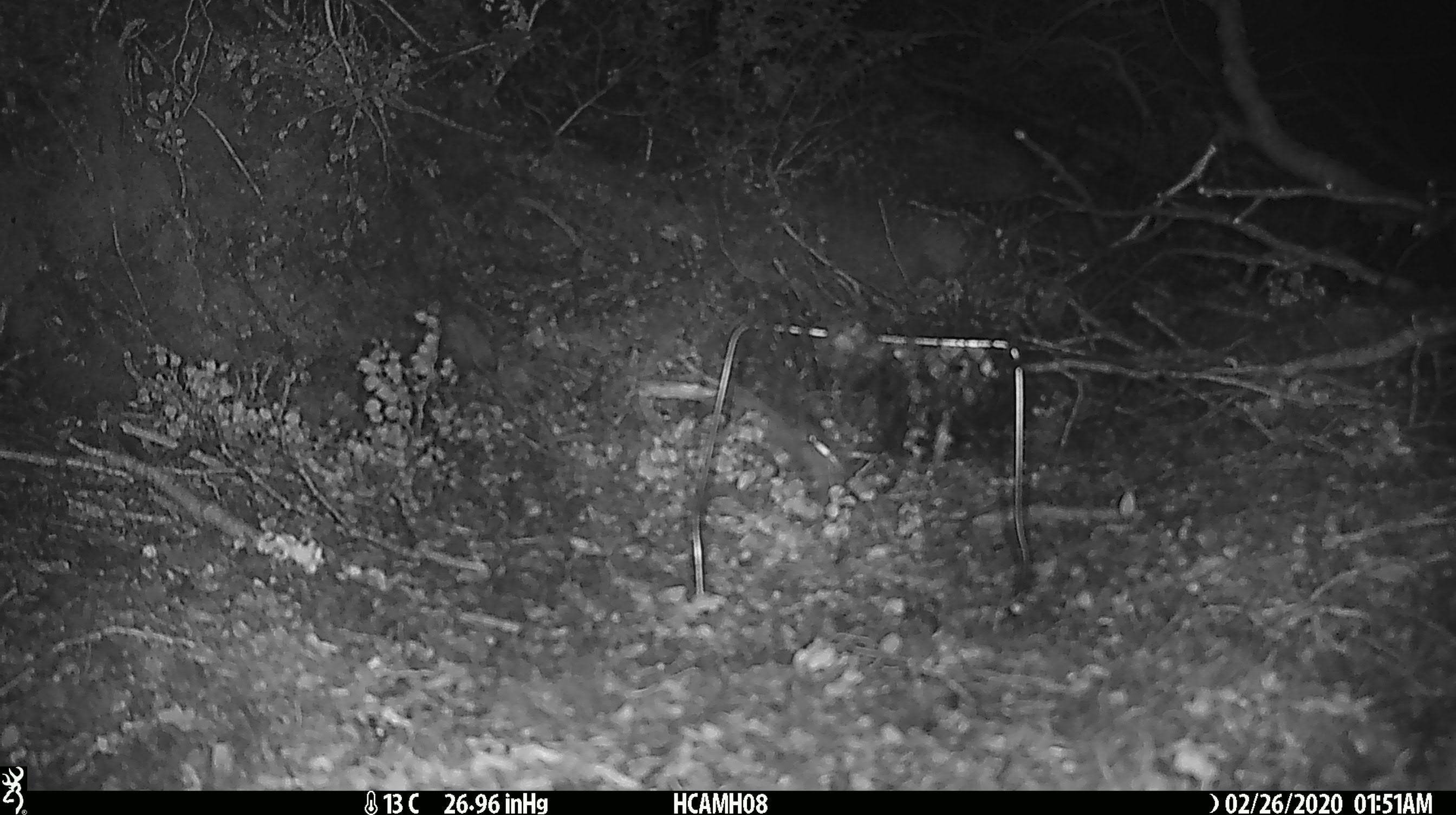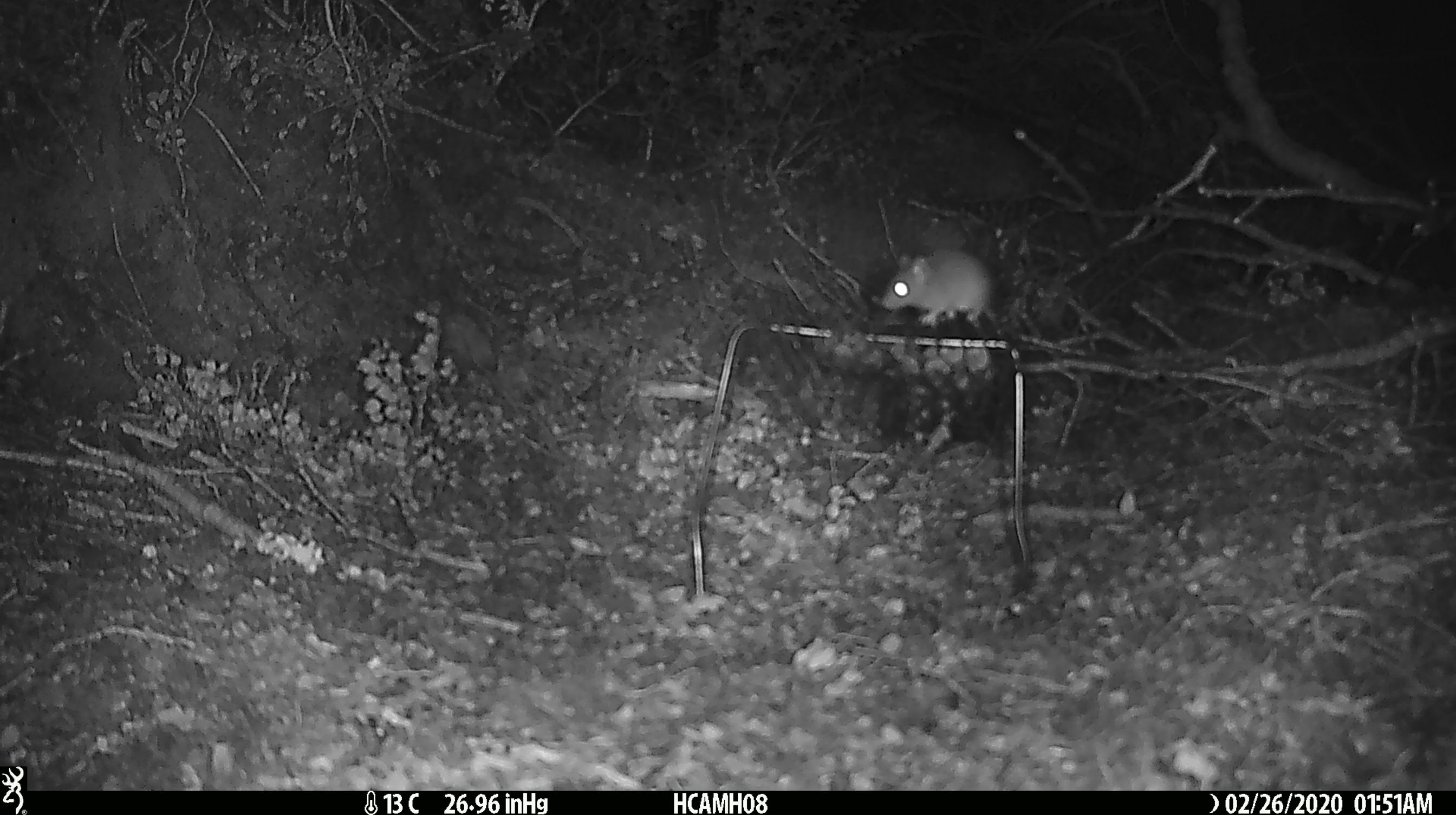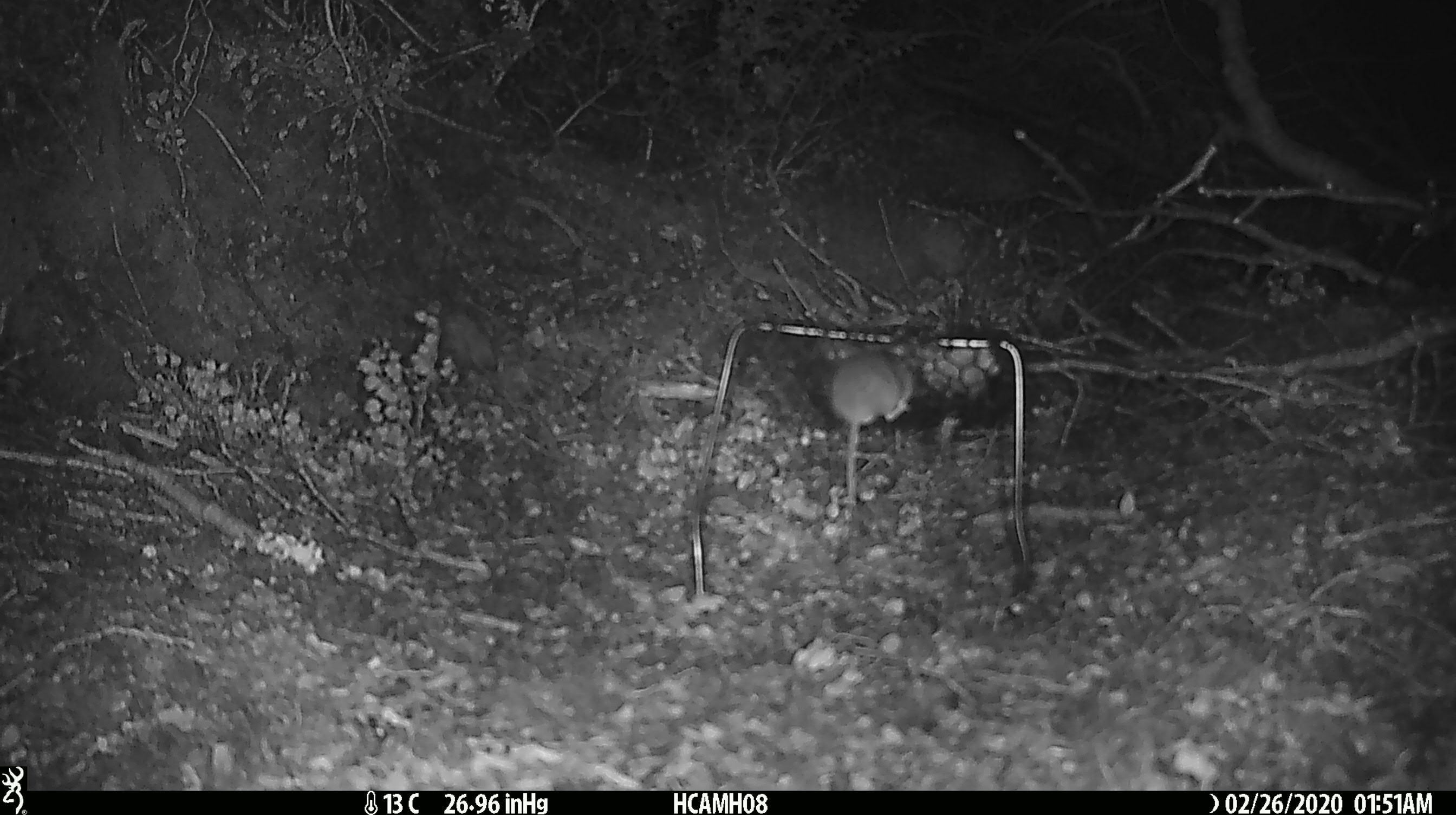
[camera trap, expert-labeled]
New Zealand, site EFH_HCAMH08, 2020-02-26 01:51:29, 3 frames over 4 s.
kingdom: Animalia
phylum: Chordata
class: Mammalia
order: Rodentia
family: Muridae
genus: Mus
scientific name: Mus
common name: mouse